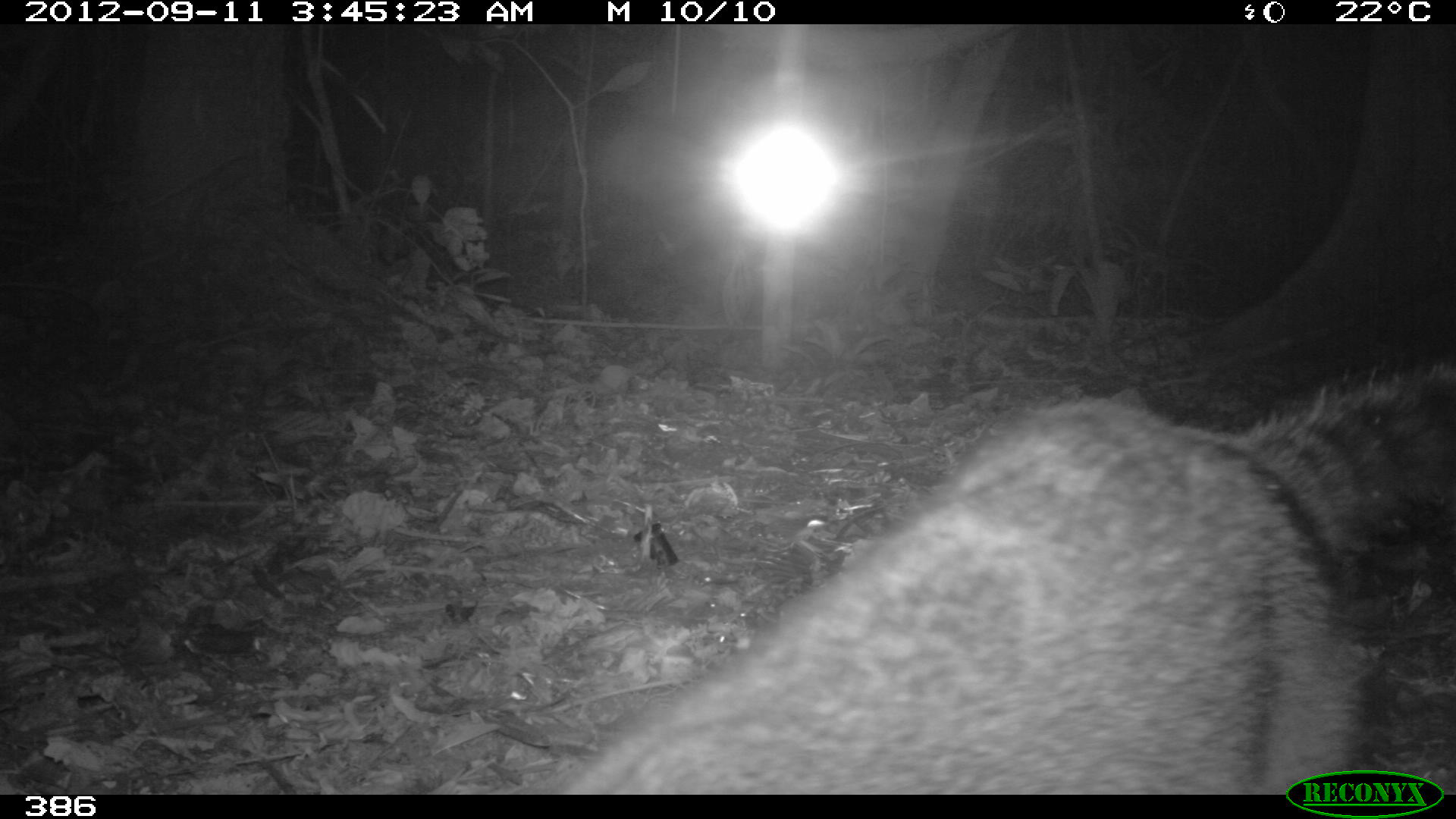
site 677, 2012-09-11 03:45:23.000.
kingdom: Animalia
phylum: Chordata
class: Mammalia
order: Carnivora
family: Procyonidae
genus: Procyon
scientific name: Procyon cancrivorus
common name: crab-eating raccoon